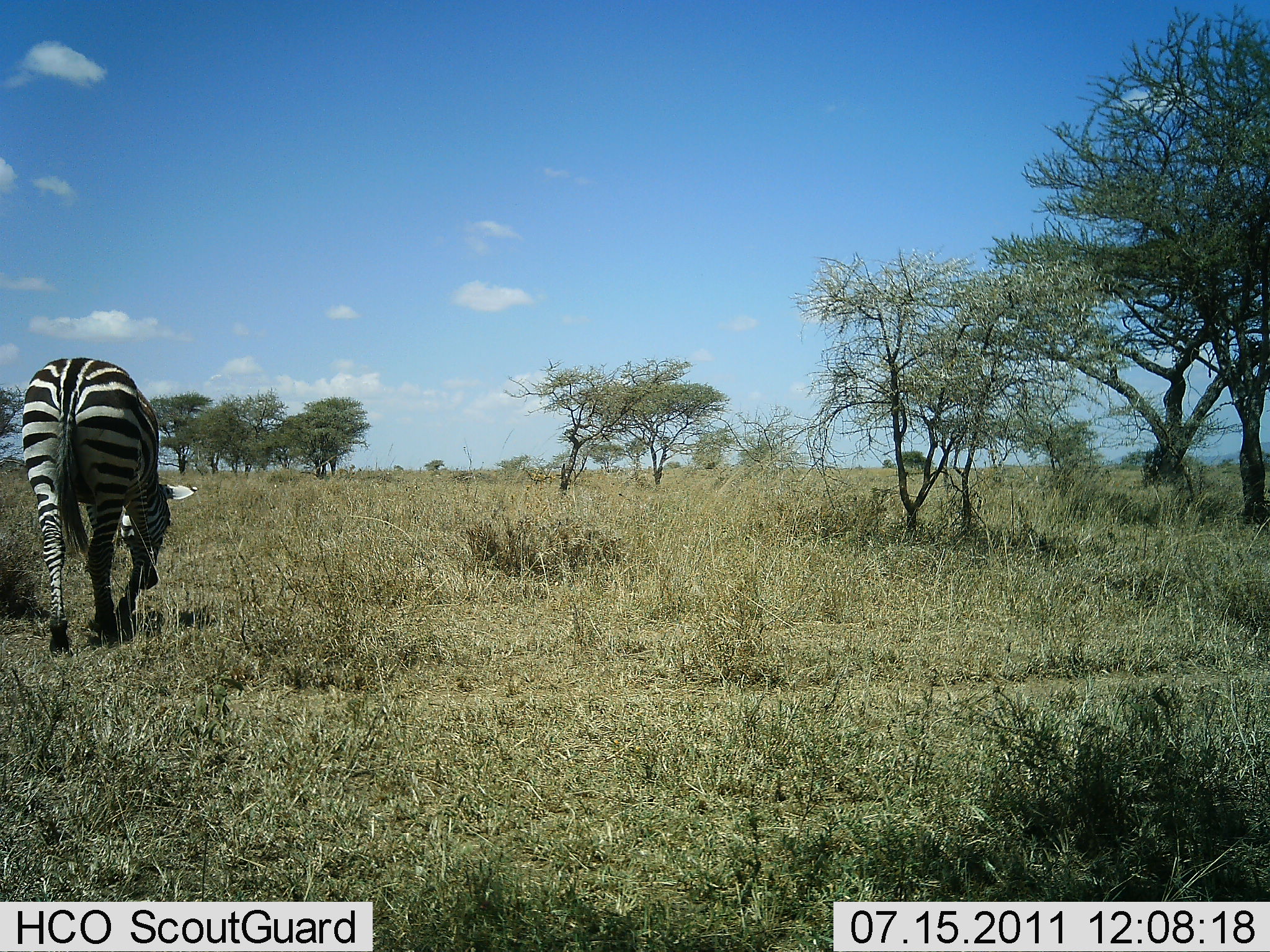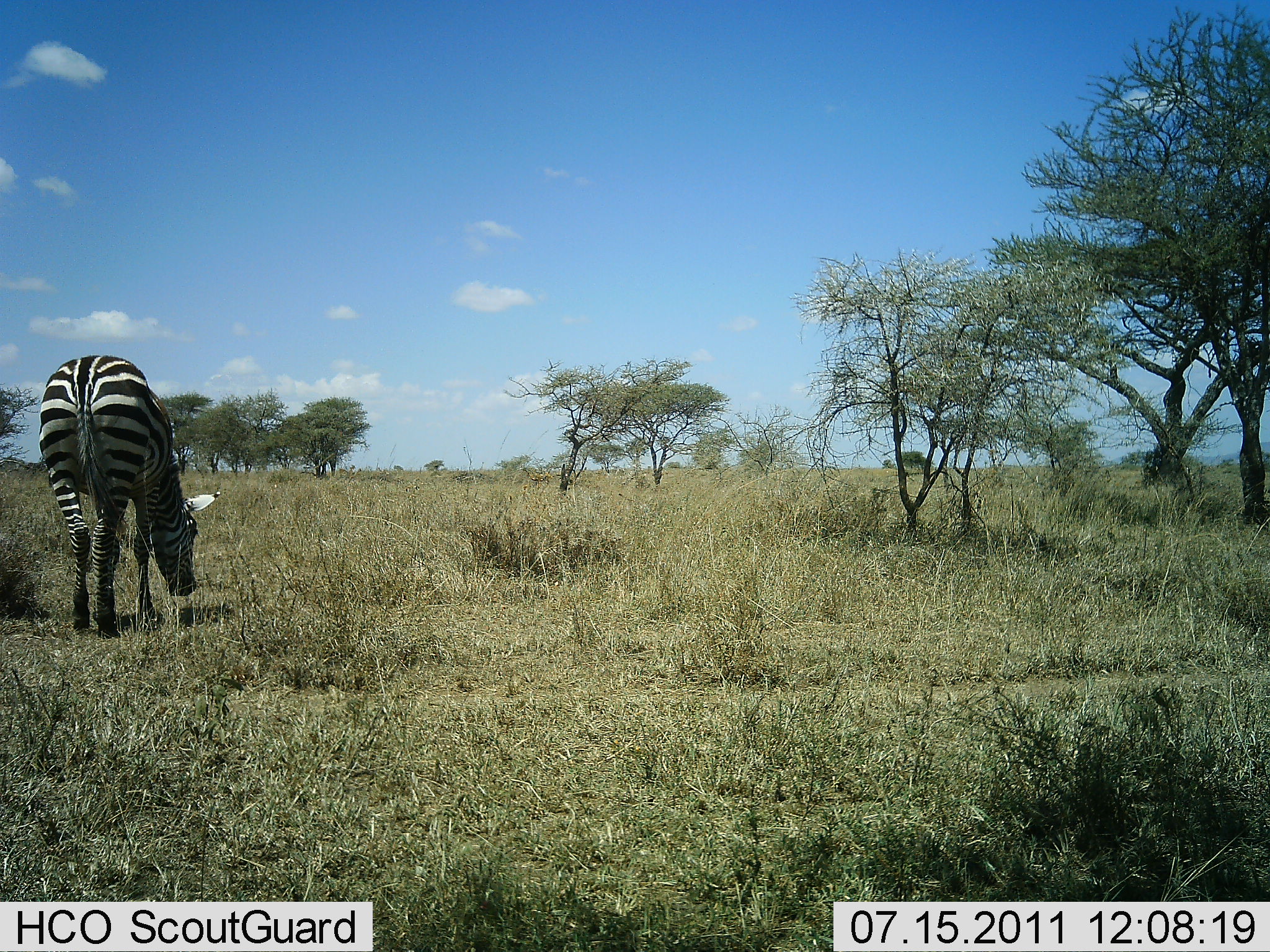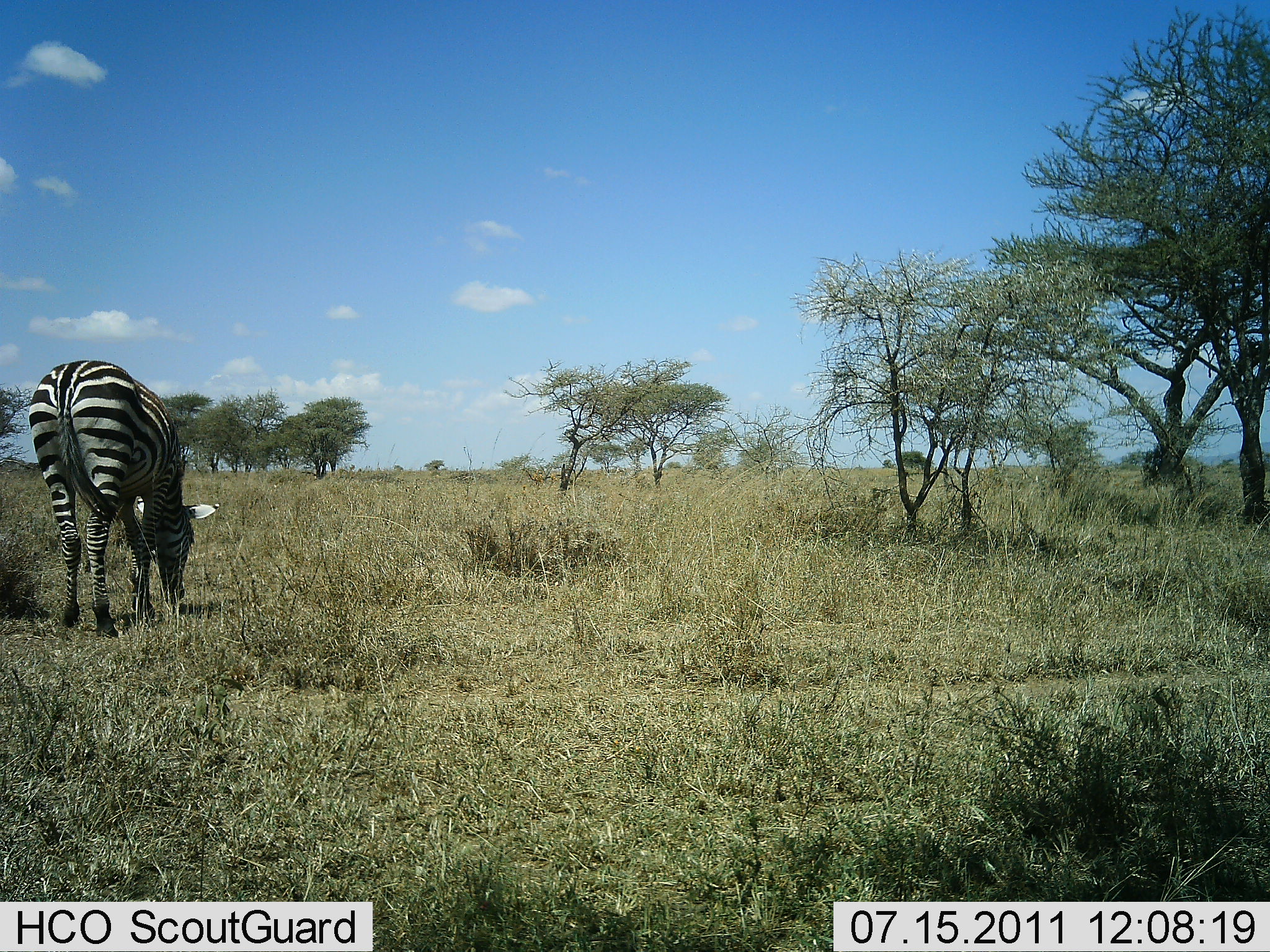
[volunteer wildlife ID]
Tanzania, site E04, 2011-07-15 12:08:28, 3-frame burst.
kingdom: Animalia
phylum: Chordata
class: Mammalia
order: Perissodactyla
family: Equidae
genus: Equus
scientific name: Equus quagga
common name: plains zebra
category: zebra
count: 1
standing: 8%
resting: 0%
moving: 17%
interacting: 0%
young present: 0%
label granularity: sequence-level